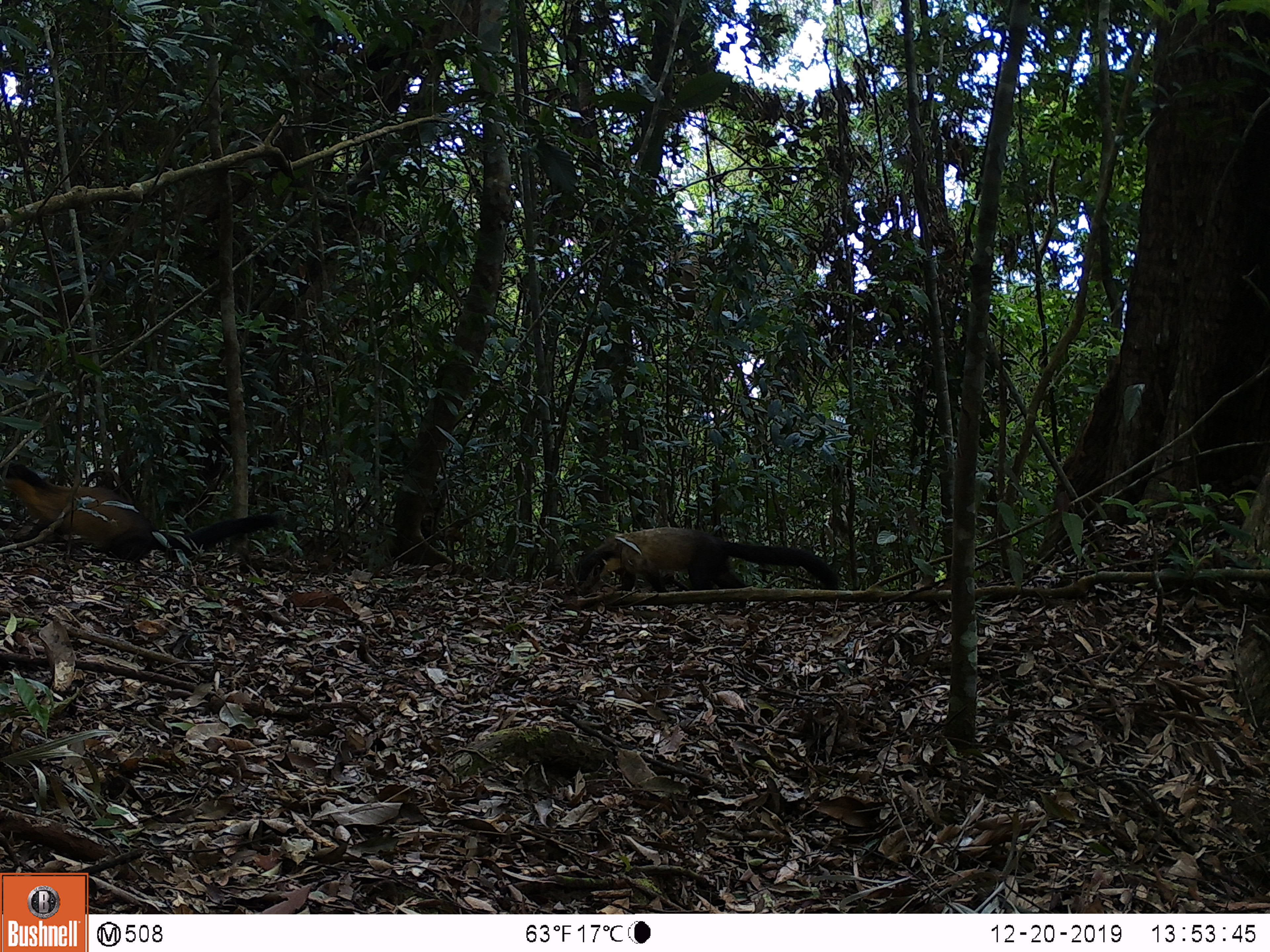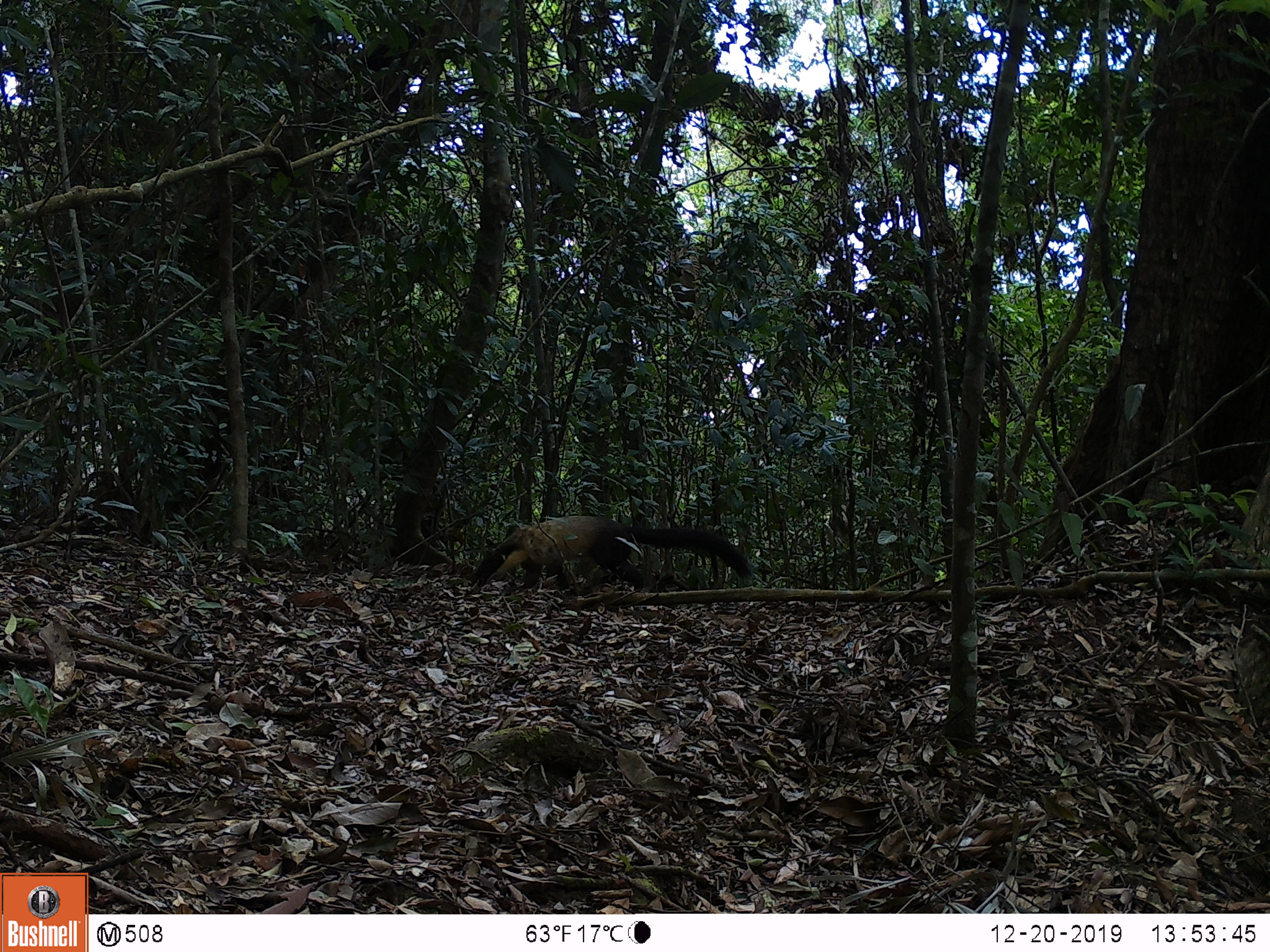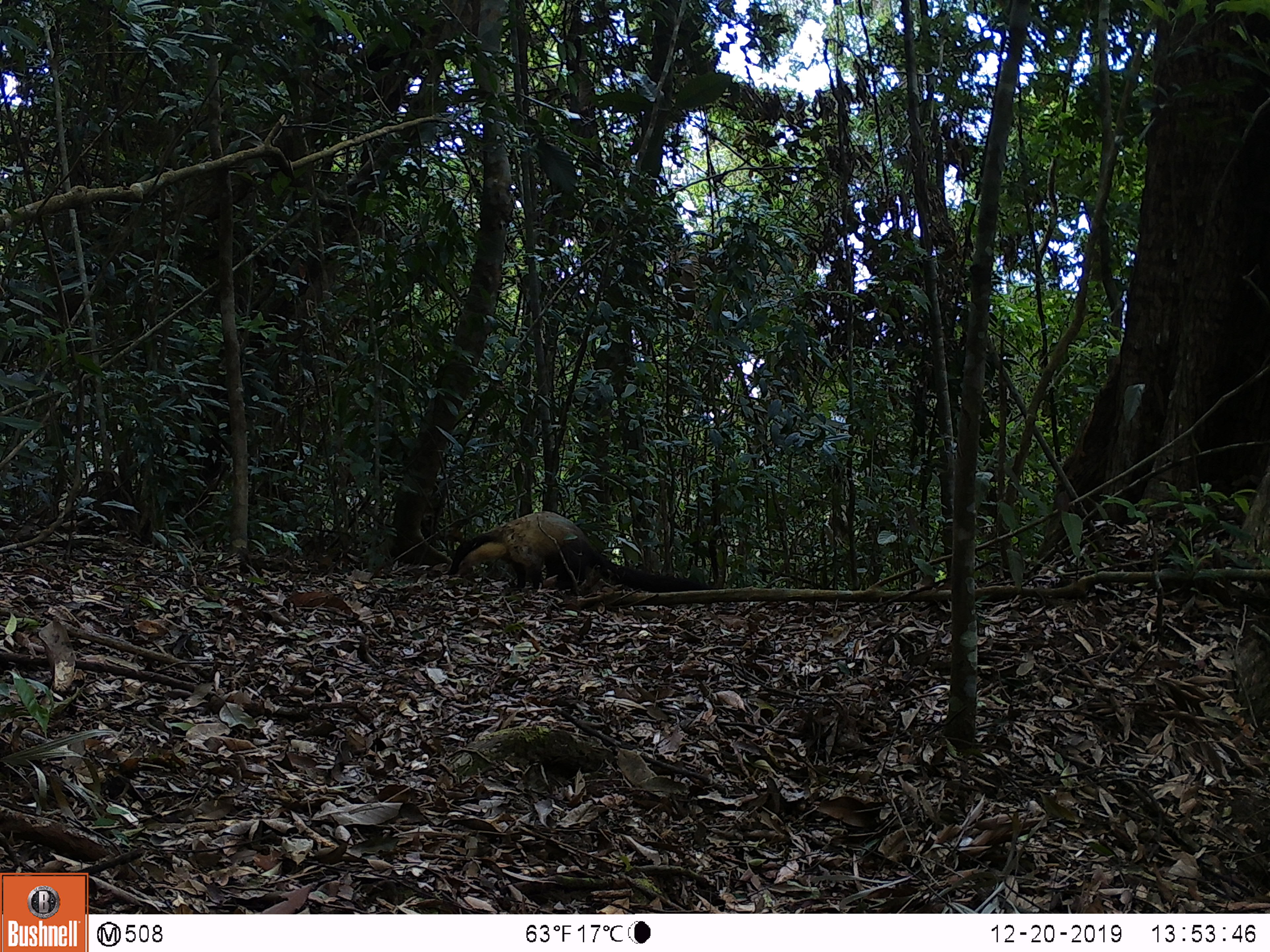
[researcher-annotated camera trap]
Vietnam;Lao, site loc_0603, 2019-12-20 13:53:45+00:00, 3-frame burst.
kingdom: Animalia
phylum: Chordata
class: Mammalia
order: Carnivora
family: Mustelidae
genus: Martes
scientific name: Martes flavigula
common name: yellow-throated marten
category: yellow throated marten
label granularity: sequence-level